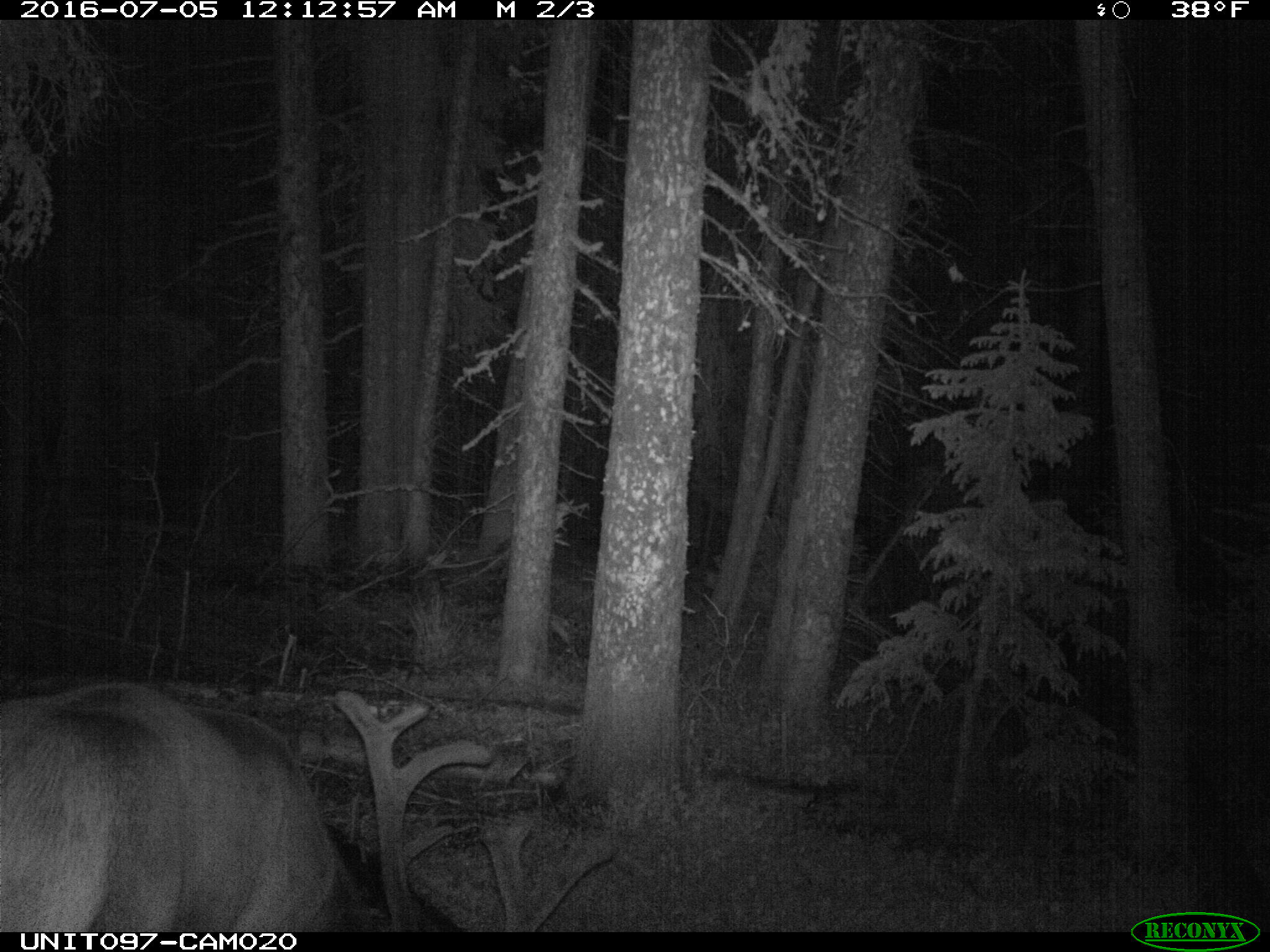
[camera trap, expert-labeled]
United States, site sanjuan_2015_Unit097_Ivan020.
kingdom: Animalia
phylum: Chordata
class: Mammalia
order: Artiodactyla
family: Cervidae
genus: Cervus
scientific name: Cervus elaphus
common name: red deer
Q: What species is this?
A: Cervus elaphus (red deer).